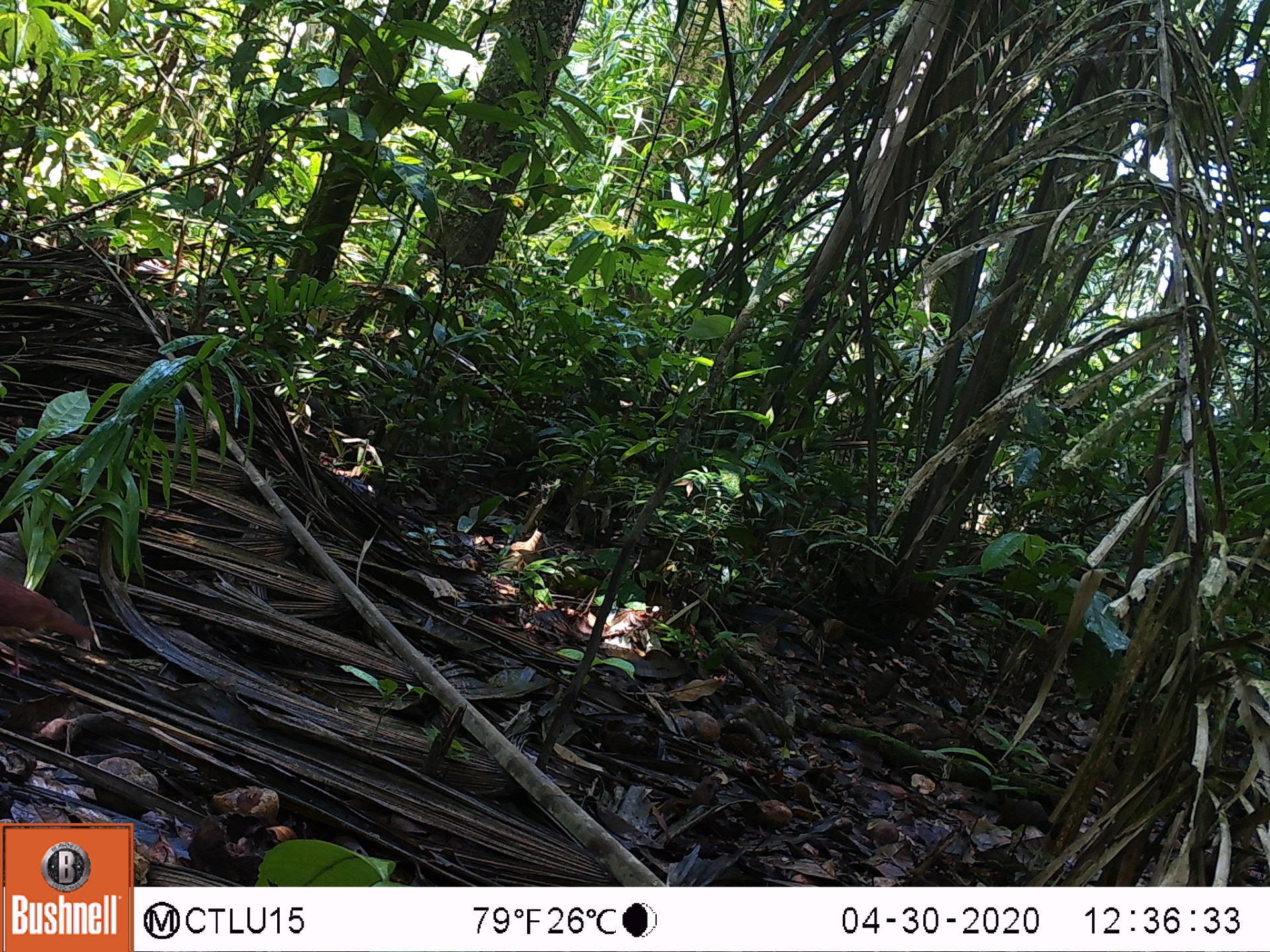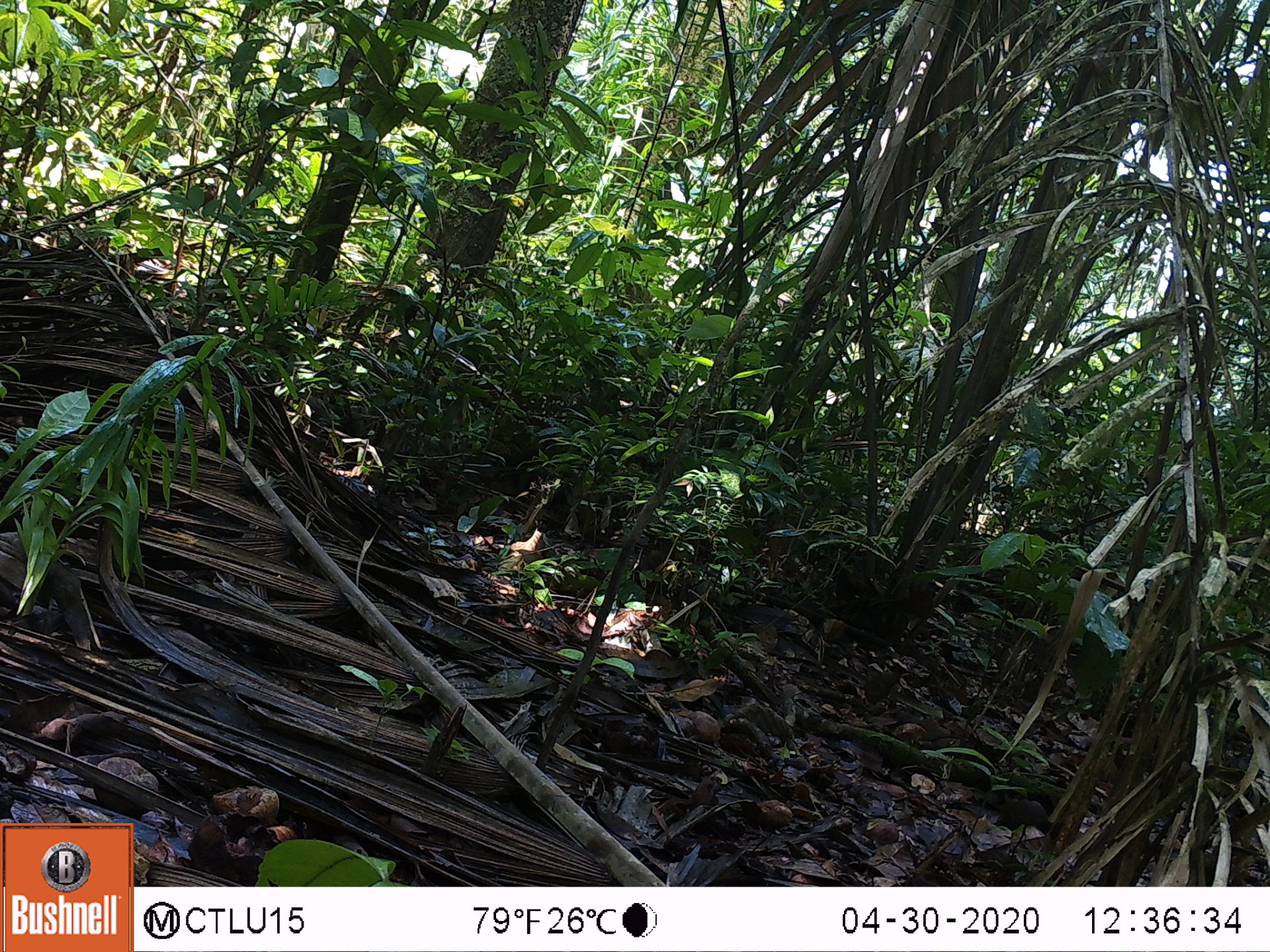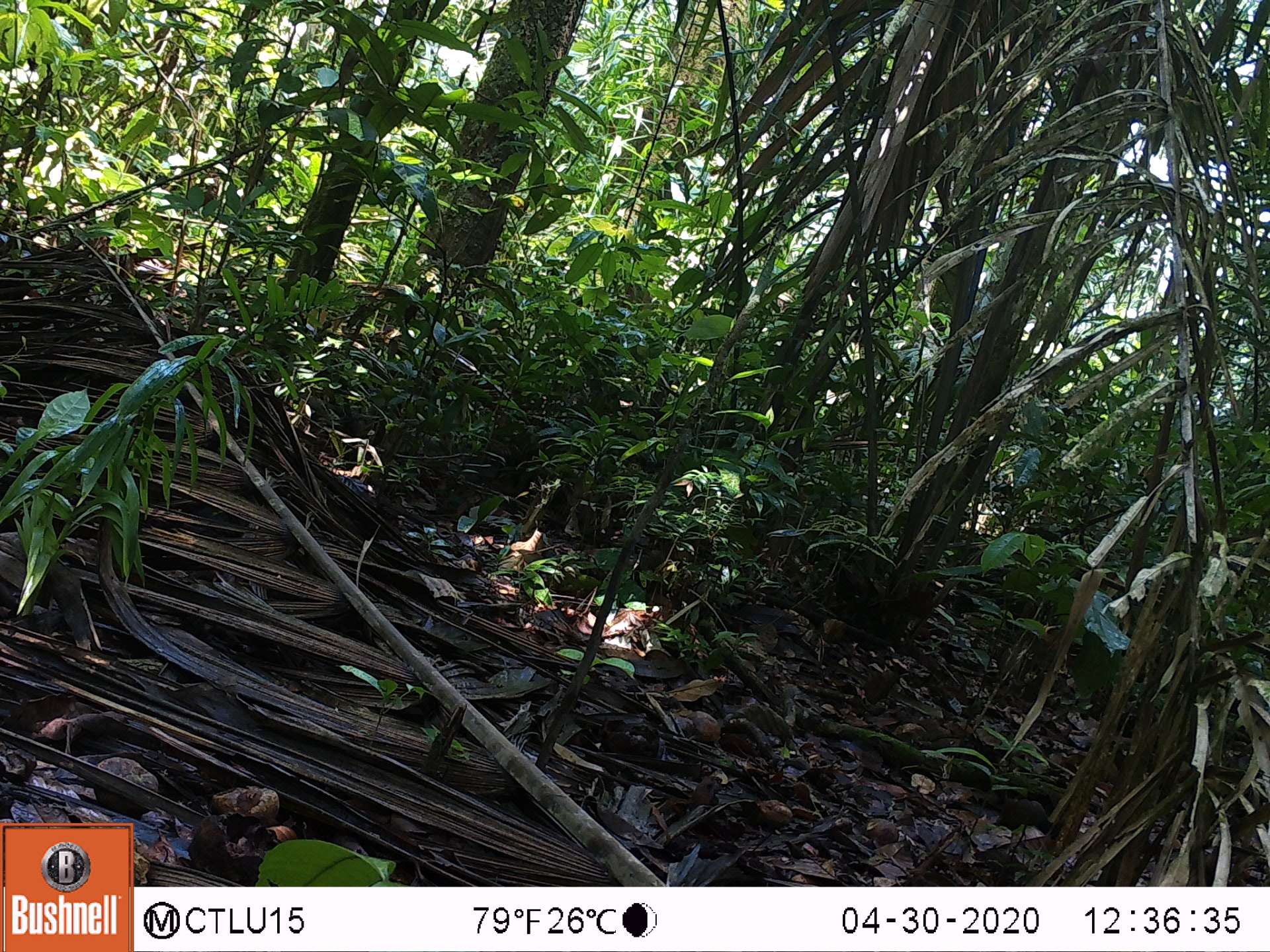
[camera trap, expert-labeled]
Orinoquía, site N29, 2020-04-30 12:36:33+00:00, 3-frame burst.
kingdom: Animalia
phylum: Chordata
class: Aves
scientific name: Aves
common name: bird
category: unknown bird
Unknown bird (bird) (Aves).